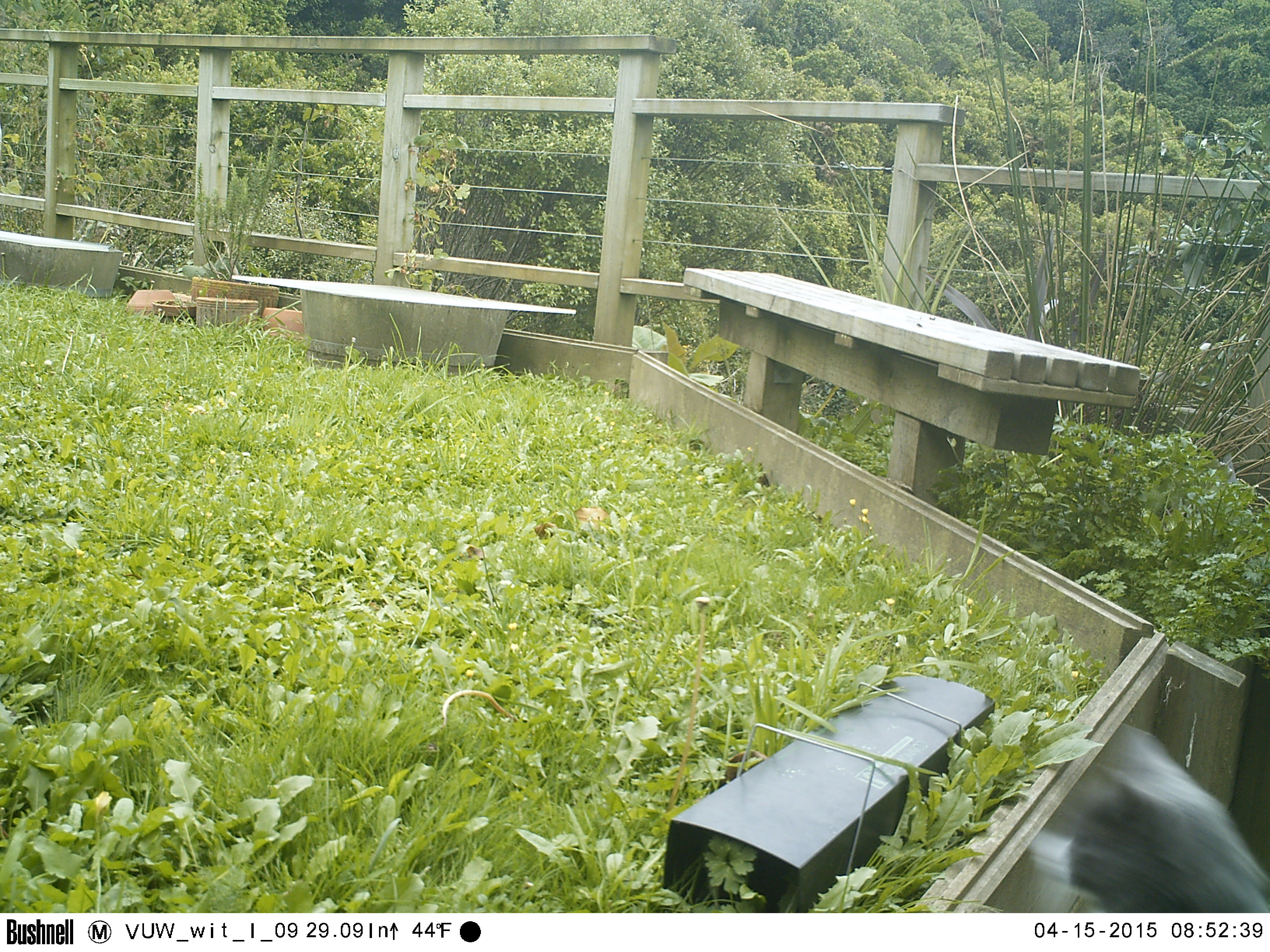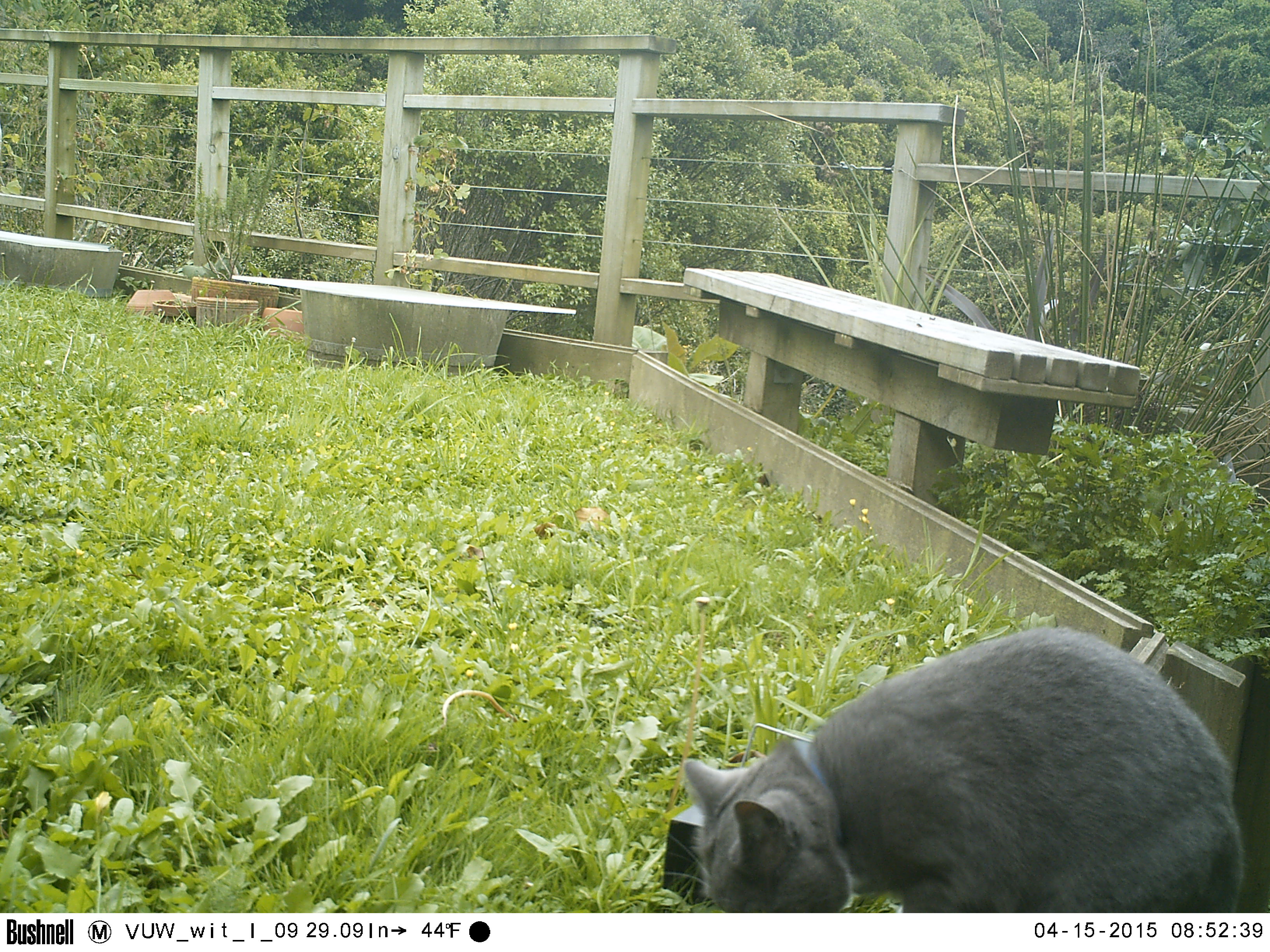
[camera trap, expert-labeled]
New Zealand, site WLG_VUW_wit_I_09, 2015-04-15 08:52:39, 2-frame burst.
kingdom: Animalia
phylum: Chordata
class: Mammalia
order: Carnivora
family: Felidae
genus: Felis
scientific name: Felis catus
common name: domestic cat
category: cat